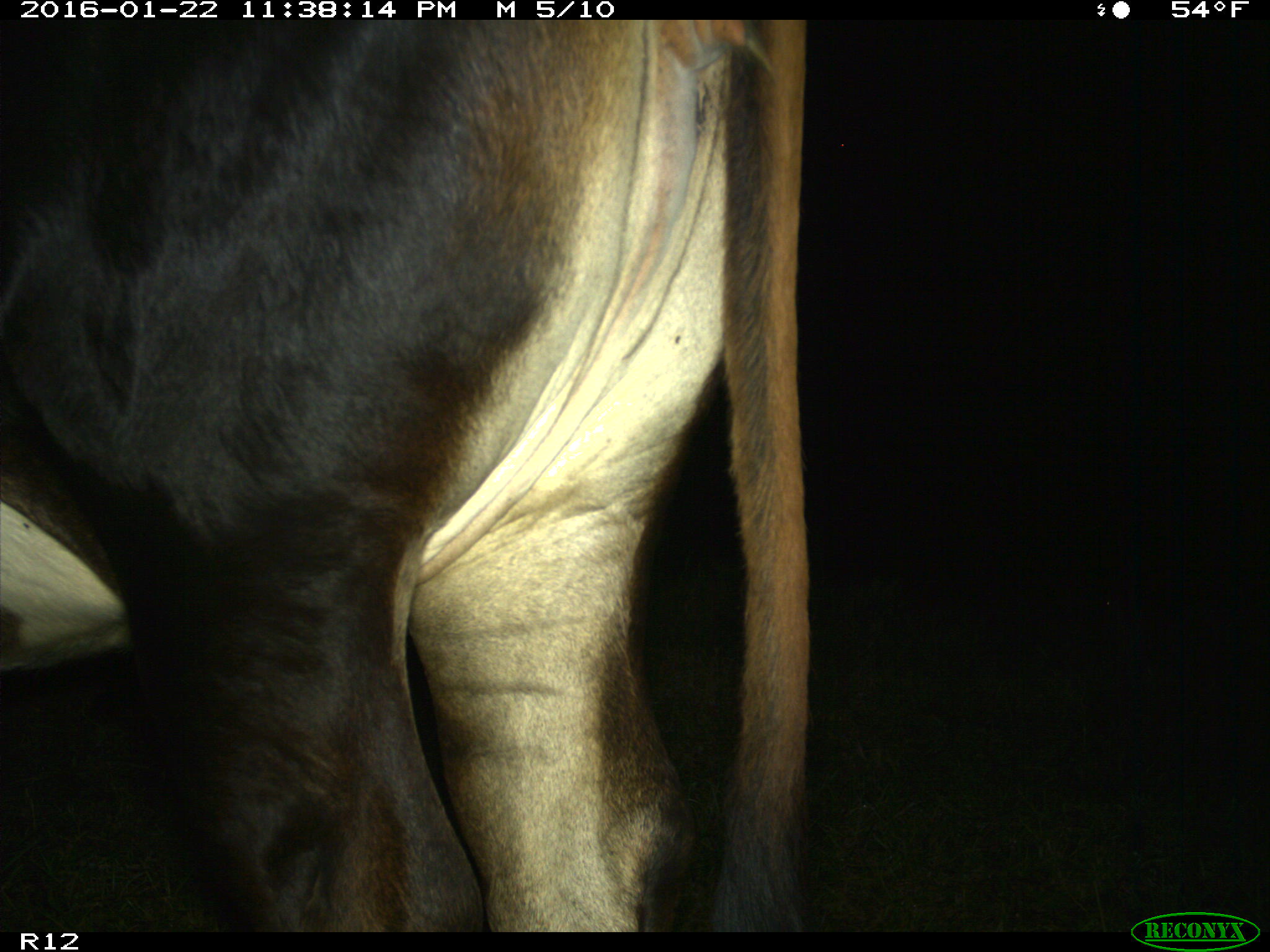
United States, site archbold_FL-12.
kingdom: Animalia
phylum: Chordata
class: Mammalia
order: Artiodactyla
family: Bovidae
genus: Bos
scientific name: Bos taurus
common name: domestic cow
Bos taurus (domestic cow).